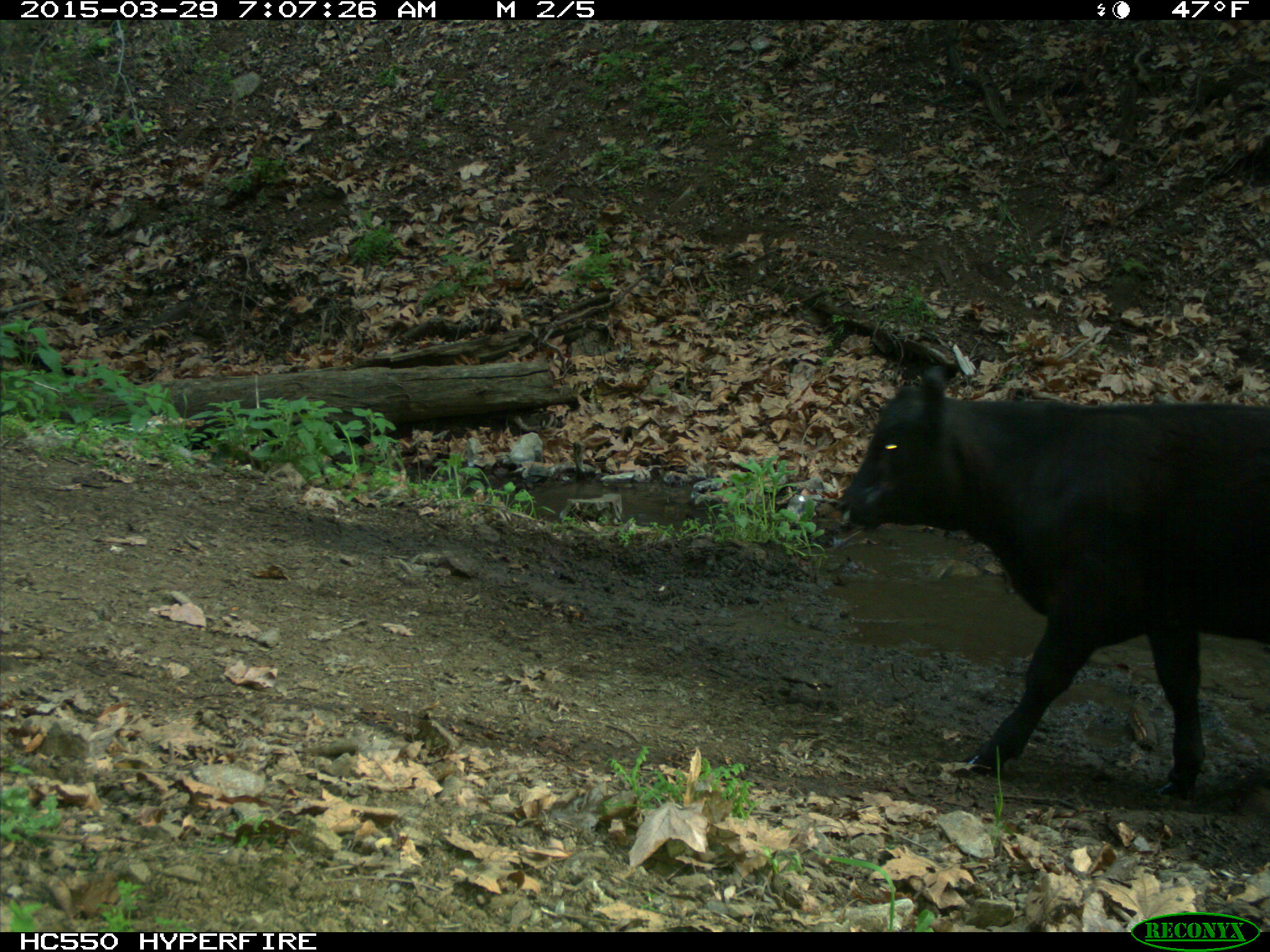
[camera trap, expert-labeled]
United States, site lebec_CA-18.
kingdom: Animalia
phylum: Chordata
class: Mammalia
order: Artiodactyla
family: Bovidae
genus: Bos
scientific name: Bos taurus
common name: domestic cow